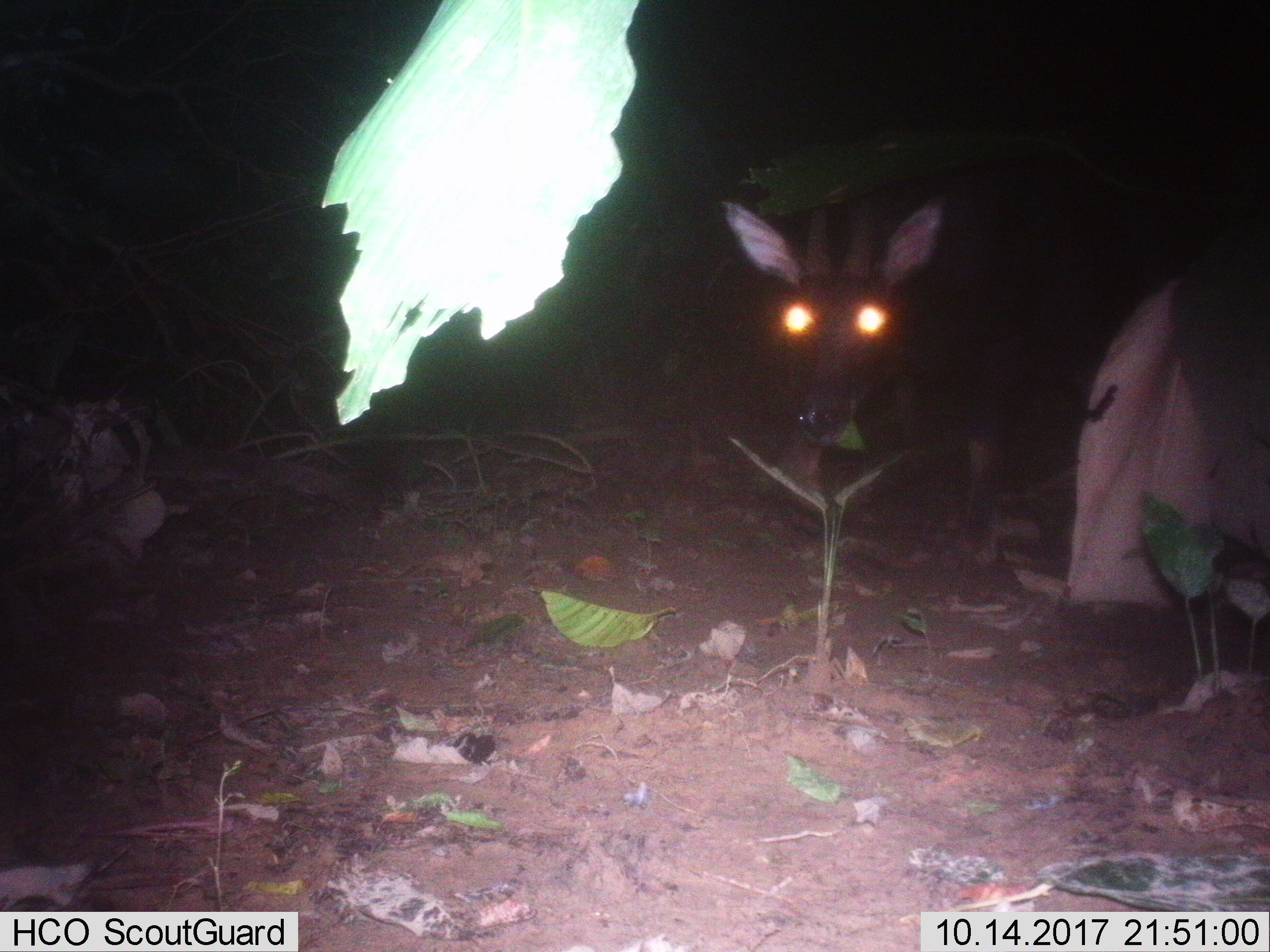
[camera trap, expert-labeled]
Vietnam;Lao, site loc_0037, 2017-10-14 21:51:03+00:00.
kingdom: Animalia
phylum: Chordata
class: Mammalia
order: Artiodactyla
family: Bovidae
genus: Capricornis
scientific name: Capricornis sumatraensis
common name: chinese serow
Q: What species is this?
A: Chinese serow (Capricornis sumatraensis).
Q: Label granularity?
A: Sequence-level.